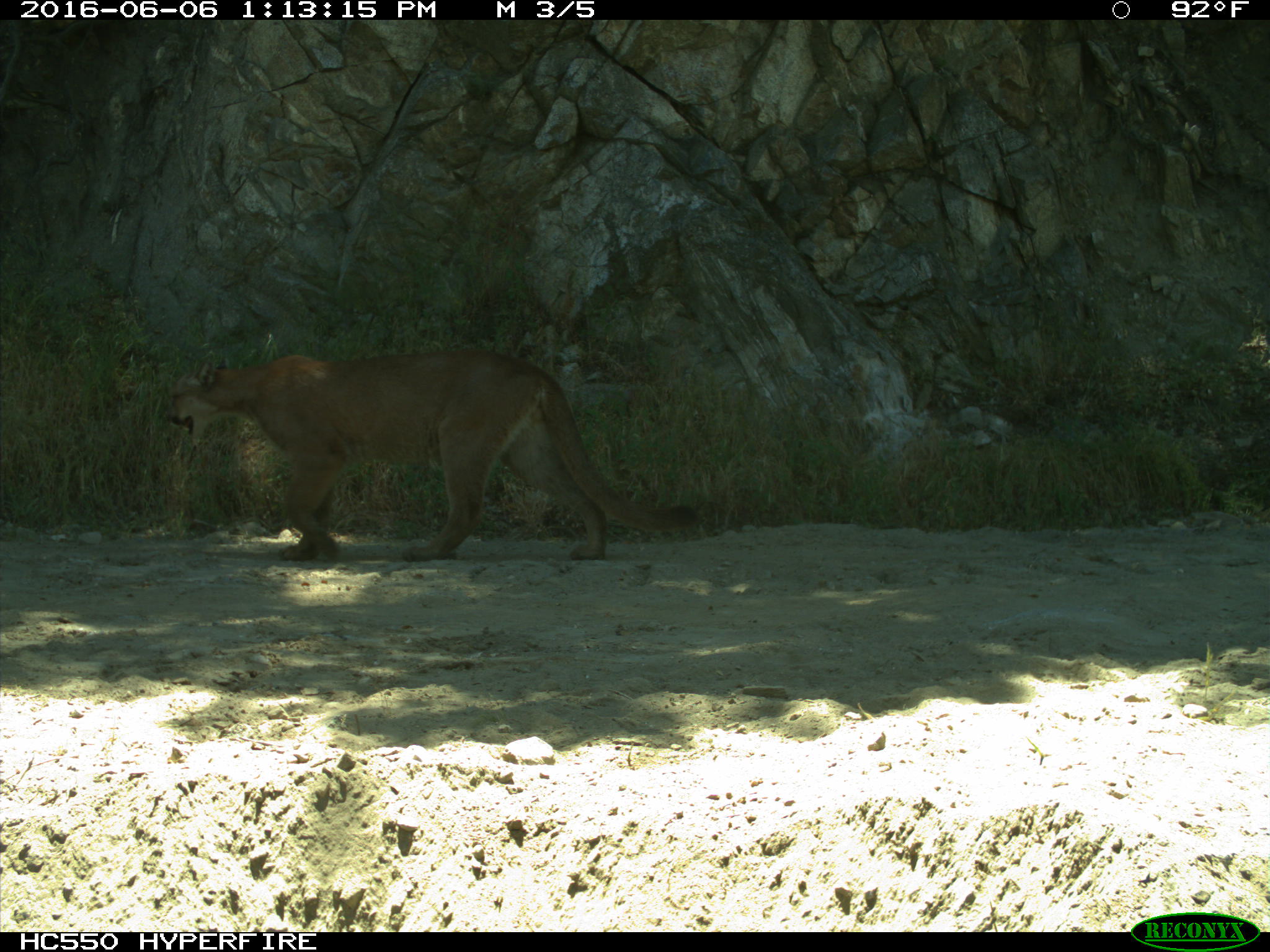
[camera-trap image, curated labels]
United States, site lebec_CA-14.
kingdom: Animalia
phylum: Chordata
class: Mammalia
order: Carnivora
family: Felidae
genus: Puma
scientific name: Puma concolor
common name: mountain lion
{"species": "Puma concolor (mountain lion)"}